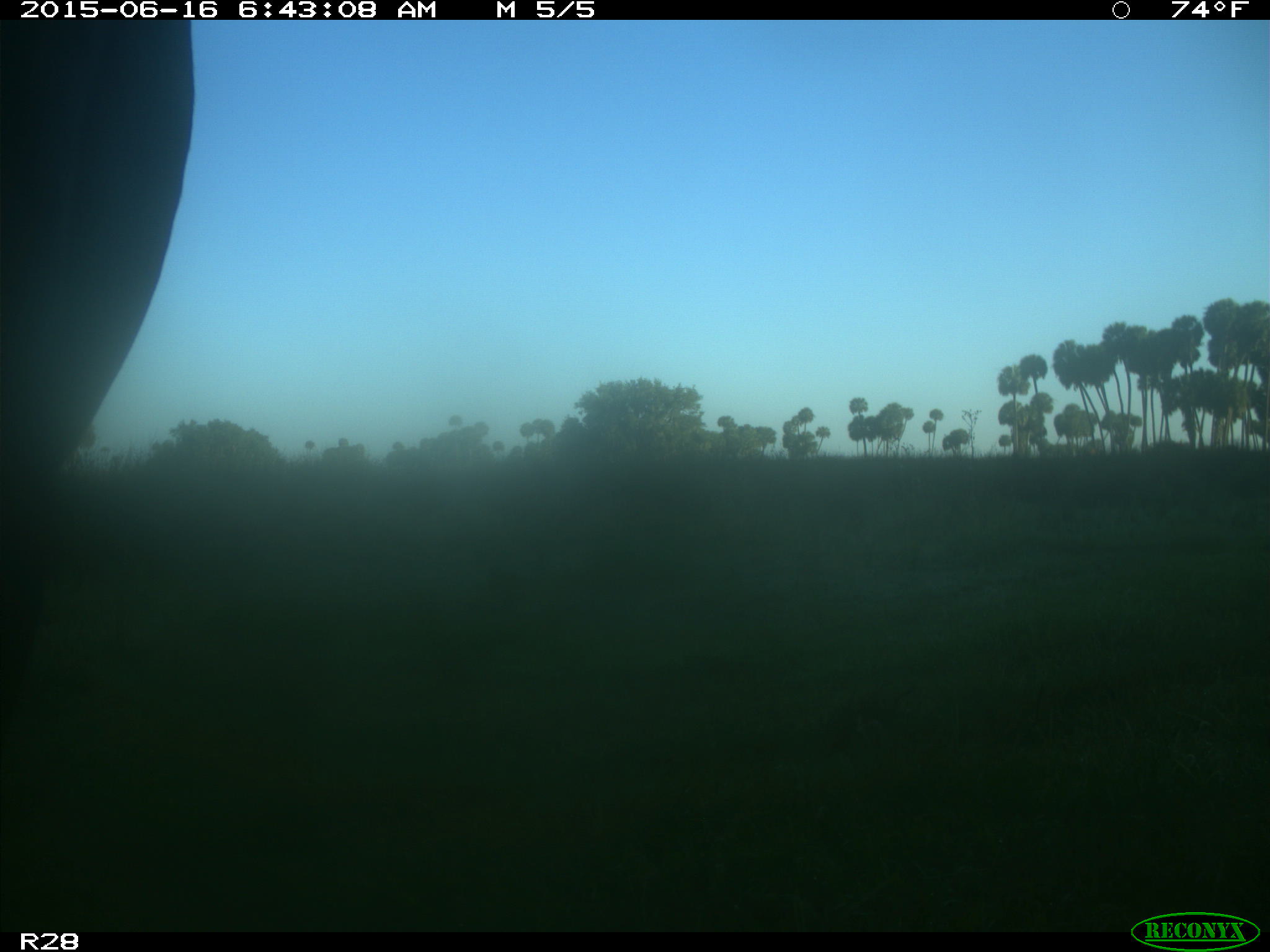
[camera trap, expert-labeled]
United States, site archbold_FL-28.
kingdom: Animalia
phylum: Chordata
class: Mammalia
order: Artiodactyla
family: Bovidae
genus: Bos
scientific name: Bos taurus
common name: domestic cow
Bos taurus (domestic cow).